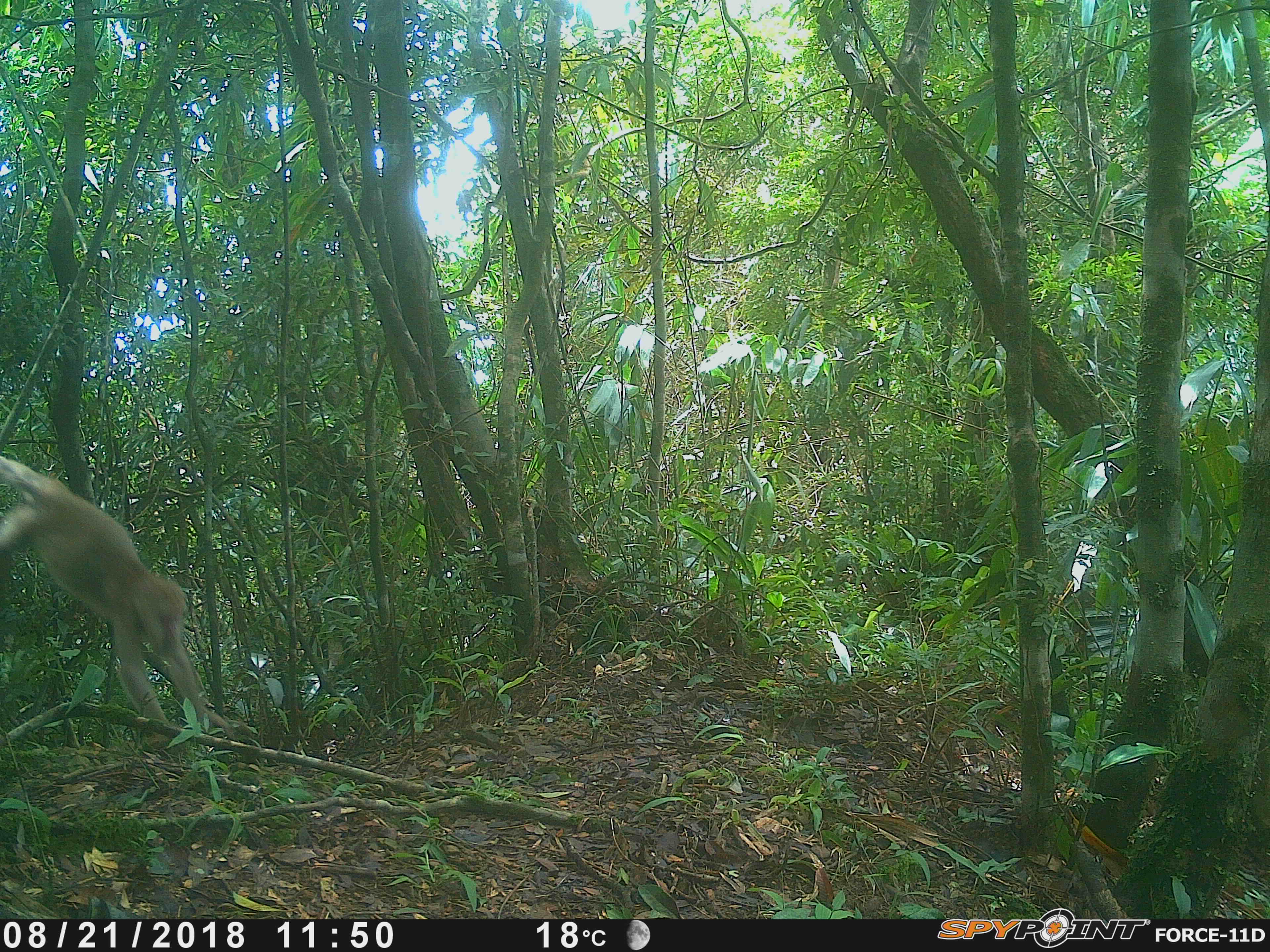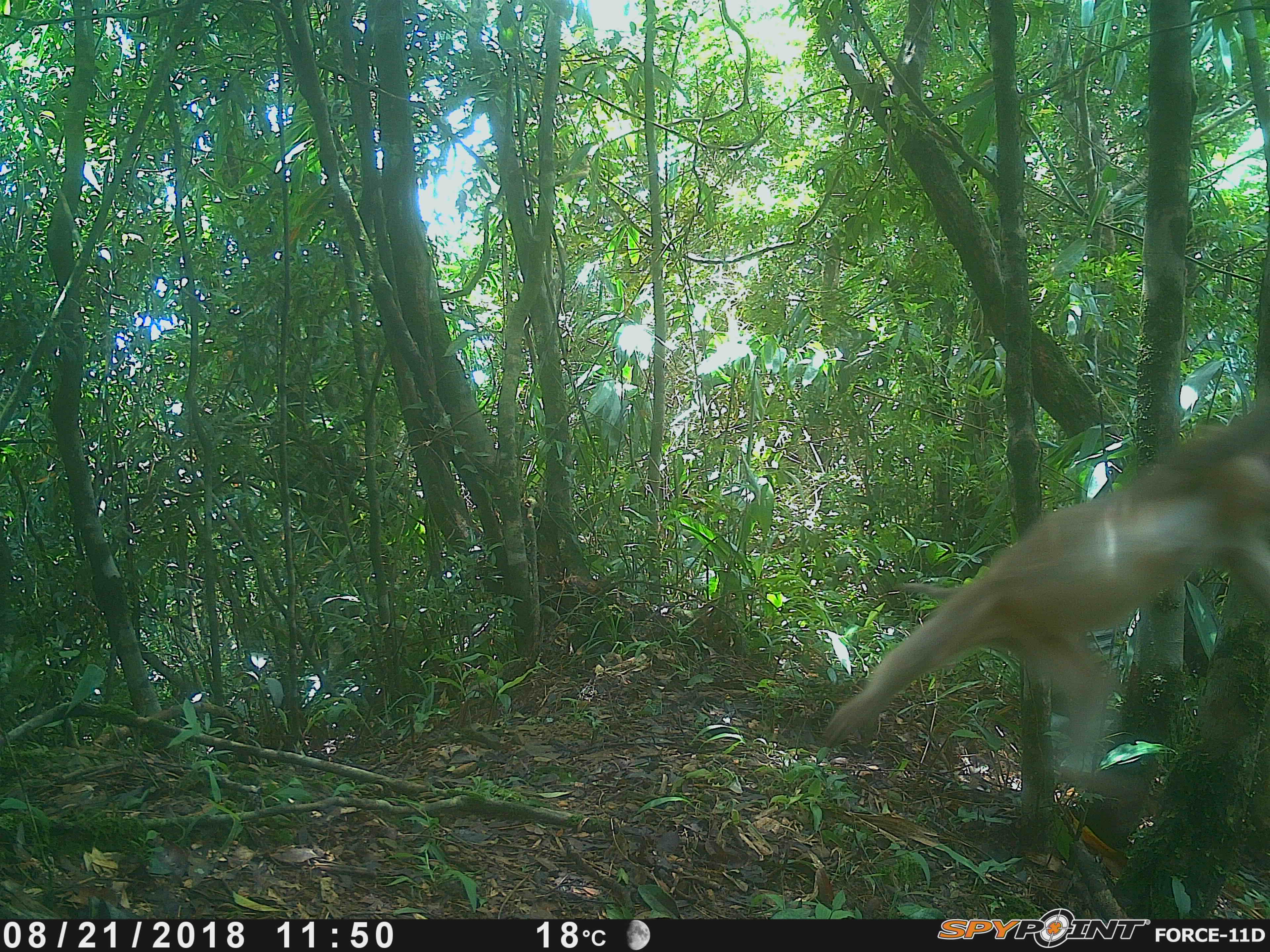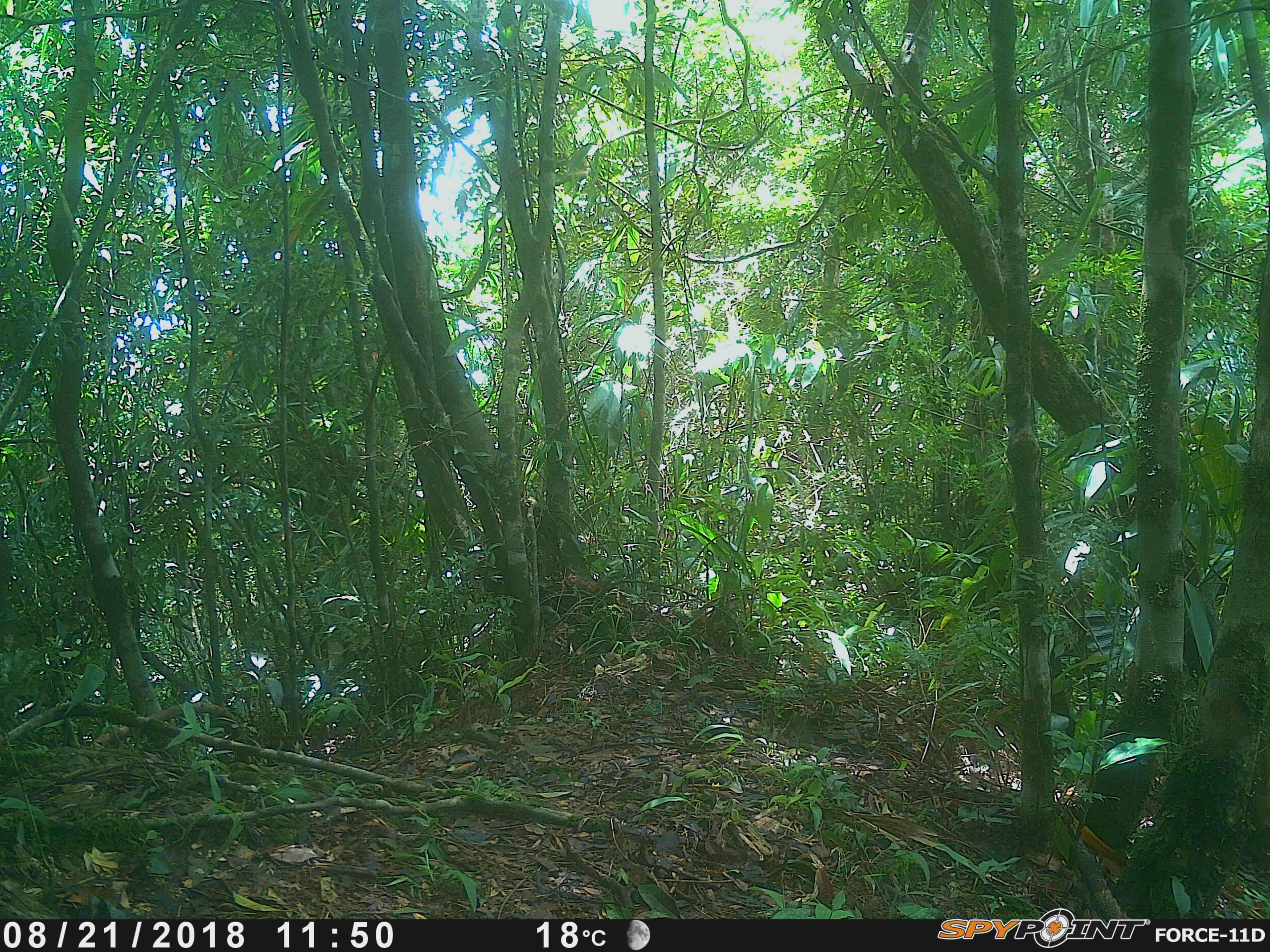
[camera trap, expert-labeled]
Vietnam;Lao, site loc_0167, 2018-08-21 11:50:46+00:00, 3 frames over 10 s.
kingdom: Animalia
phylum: Chordata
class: Mammalia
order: Primates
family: Cercopithecidae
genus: Macaca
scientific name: Macaca nemestrina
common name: pig-tailed macaque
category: pig tailed macaque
Pig tailed macaque (pig-tailed macaque) (Macaca nemestrina). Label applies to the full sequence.